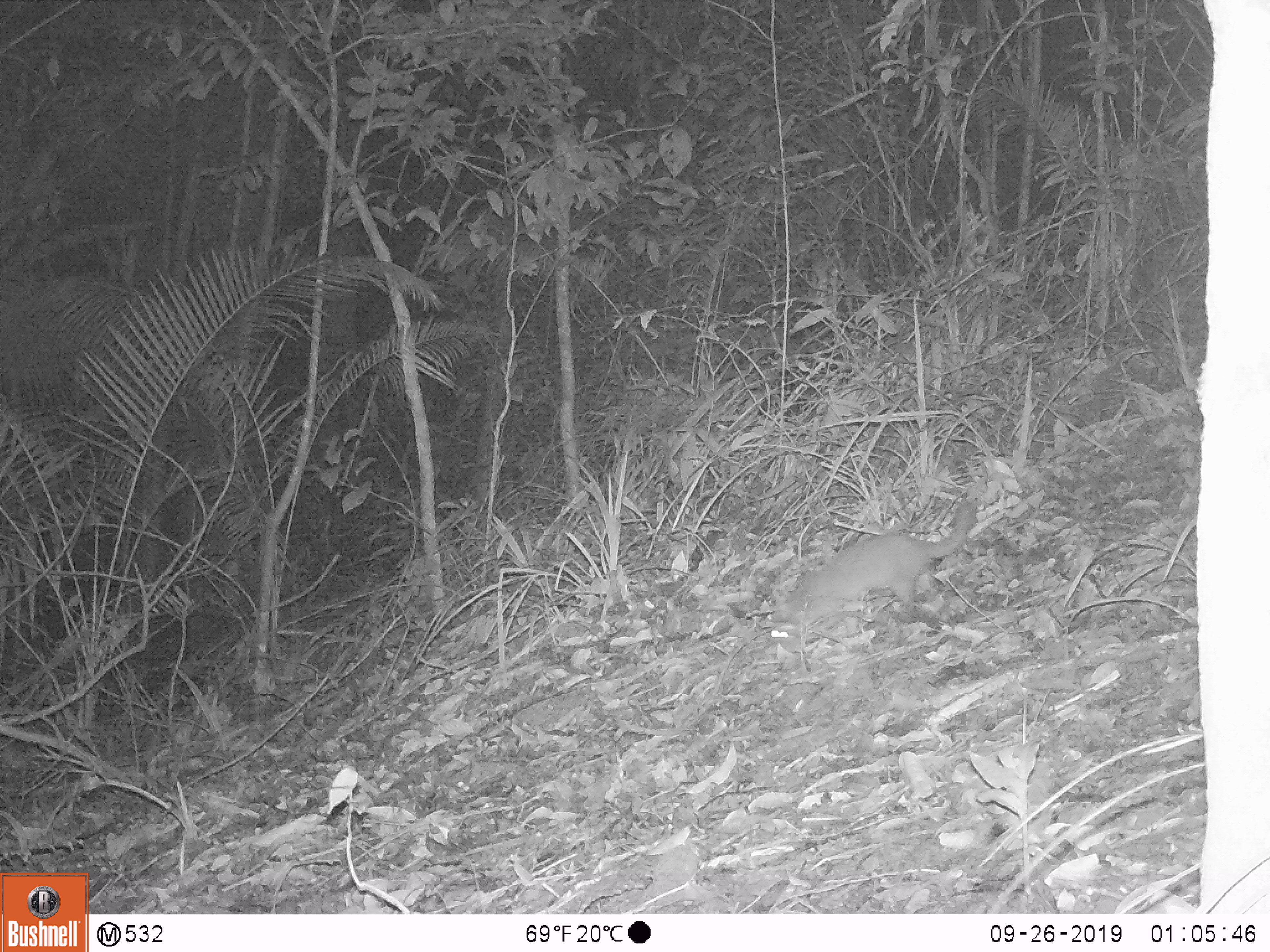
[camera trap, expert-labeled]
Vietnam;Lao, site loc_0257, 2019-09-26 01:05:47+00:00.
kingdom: Animalia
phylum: Chordata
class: Mammalia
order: Carnivora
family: Mustelidae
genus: Melogale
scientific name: Melogale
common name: ferret badger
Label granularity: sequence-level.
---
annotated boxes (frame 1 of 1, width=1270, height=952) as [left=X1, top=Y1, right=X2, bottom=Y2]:
ferret badger: [left=763, top=494, right=982, bottom=653]